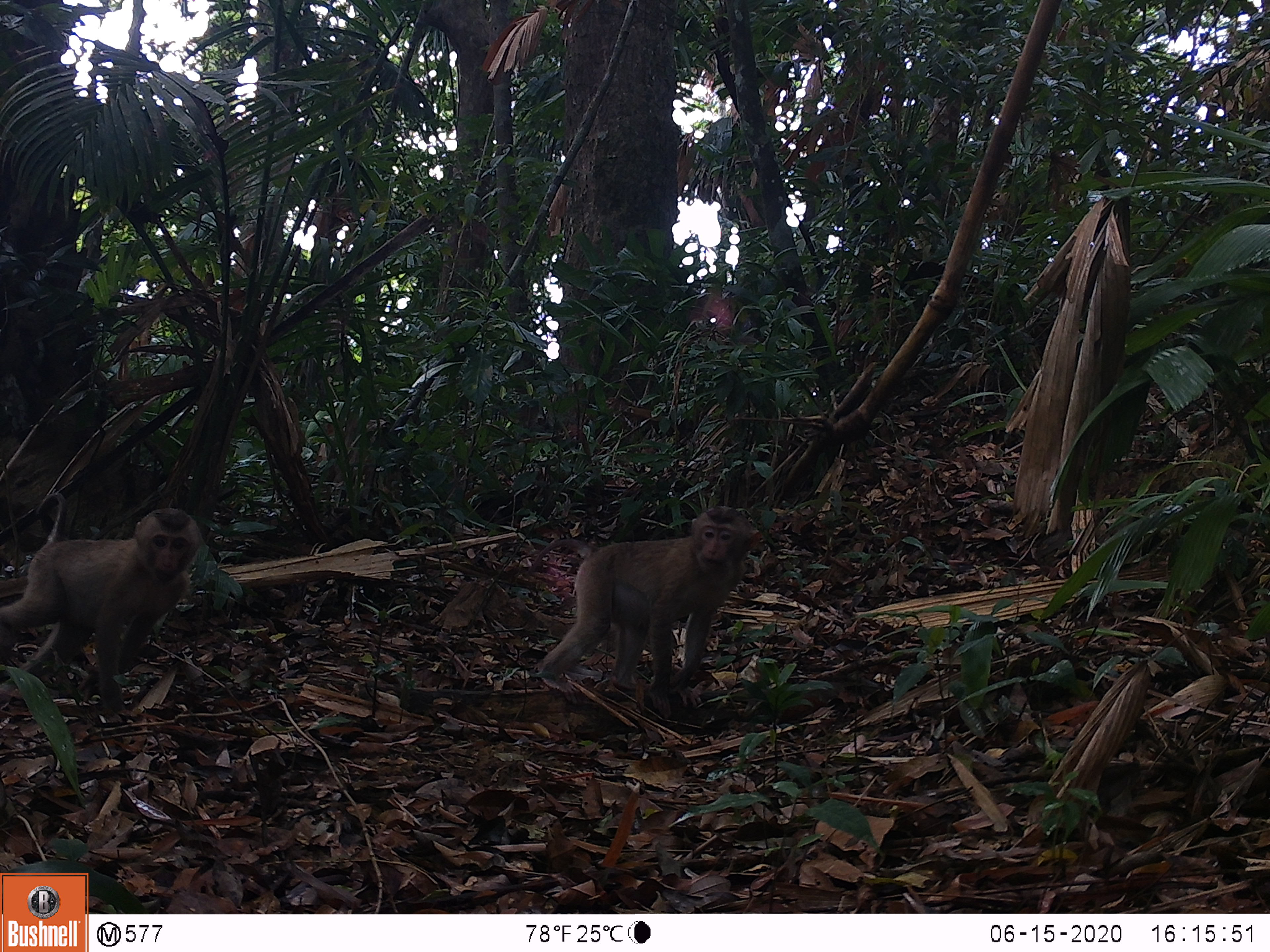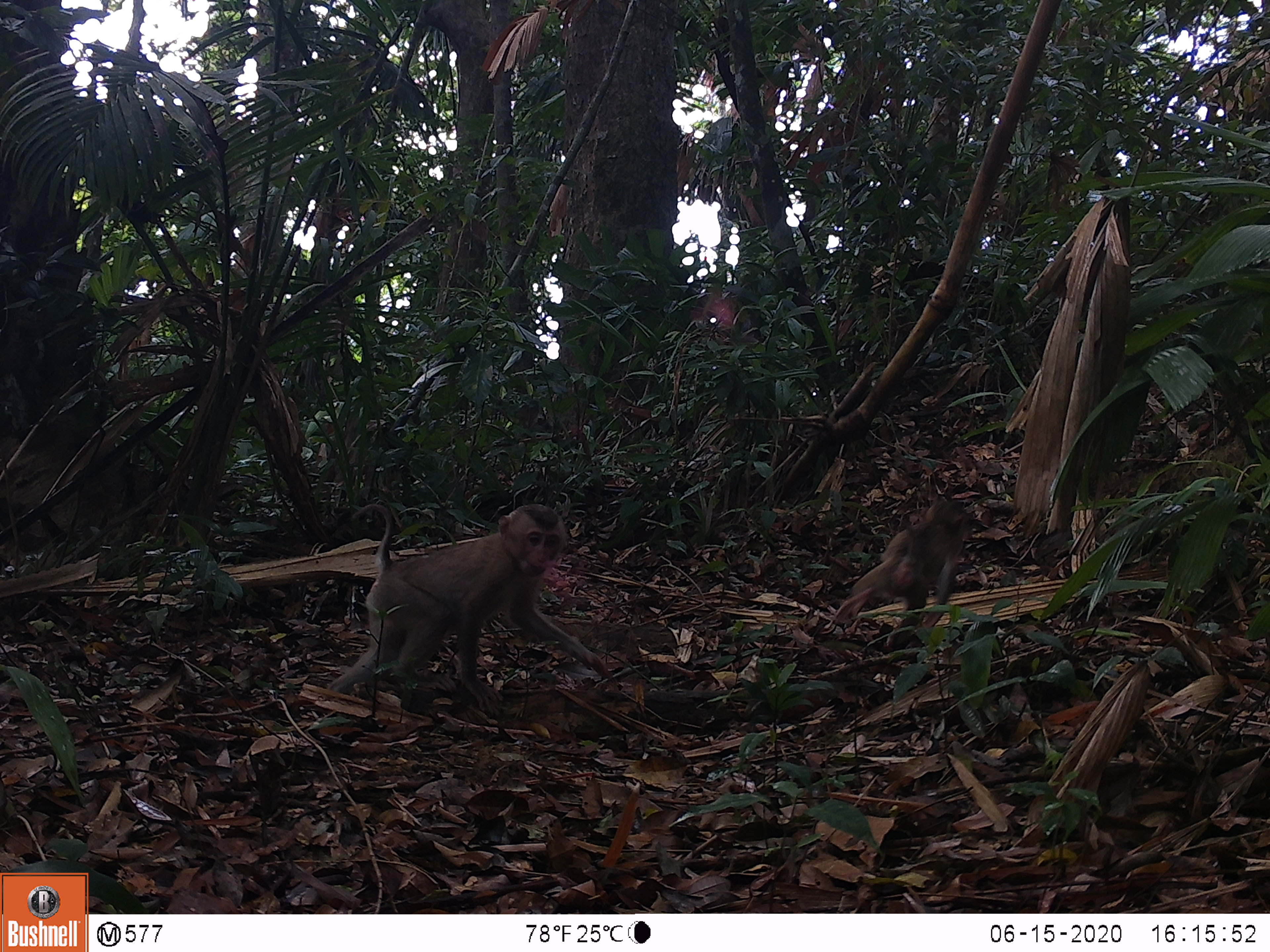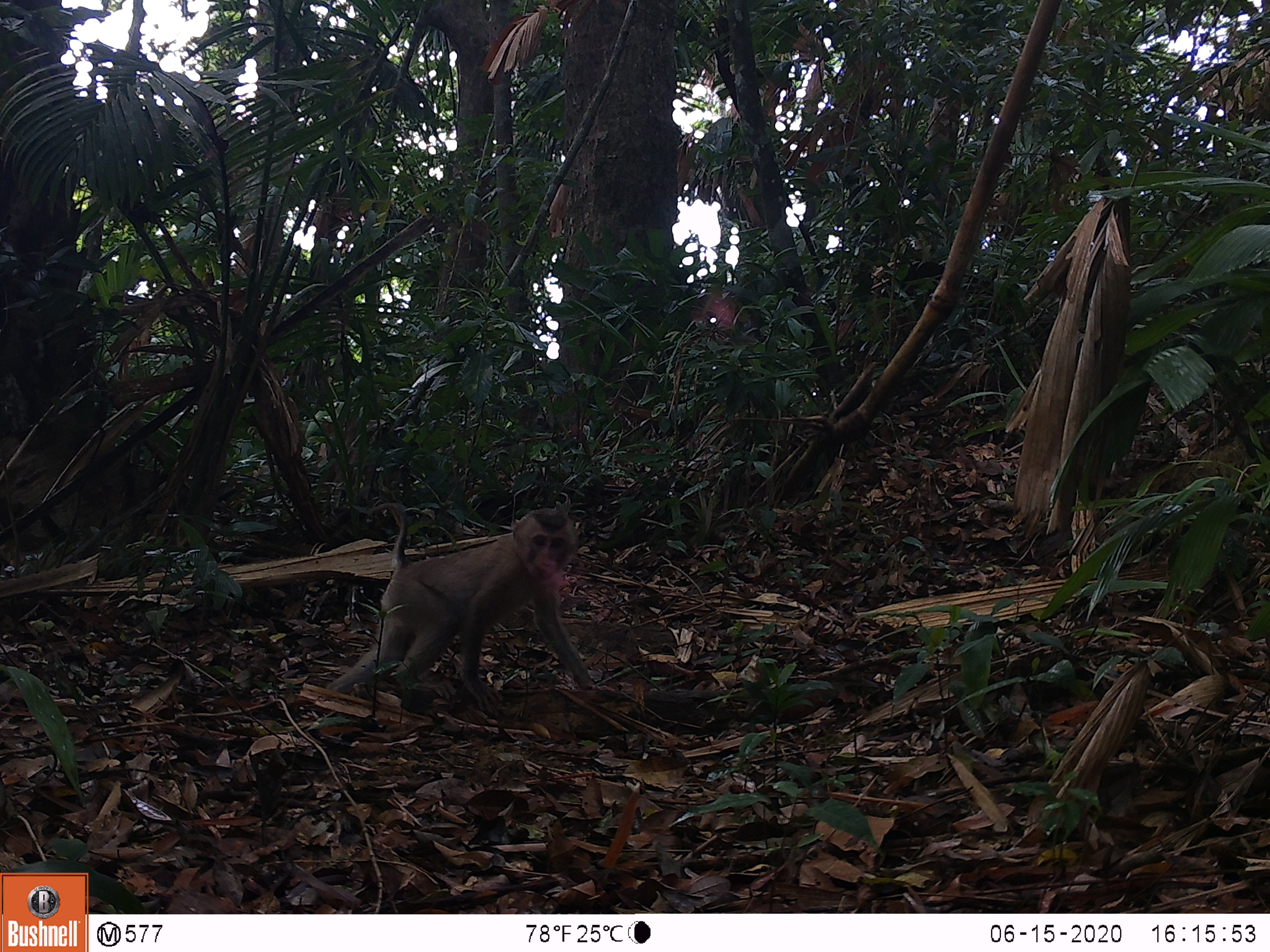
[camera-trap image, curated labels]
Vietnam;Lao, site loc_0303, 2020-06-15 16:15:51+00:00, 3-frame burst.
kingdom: Animalia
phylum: Chordata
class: Mammalia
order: Primates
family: Cercopithecidae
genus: Macaca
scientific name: Macaca nemestrina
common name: pig-tailed macaque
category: pig tailed macaque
Pig tailed macaque (pig-tailed macaque) (Macaca nemestrina). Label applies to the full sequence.